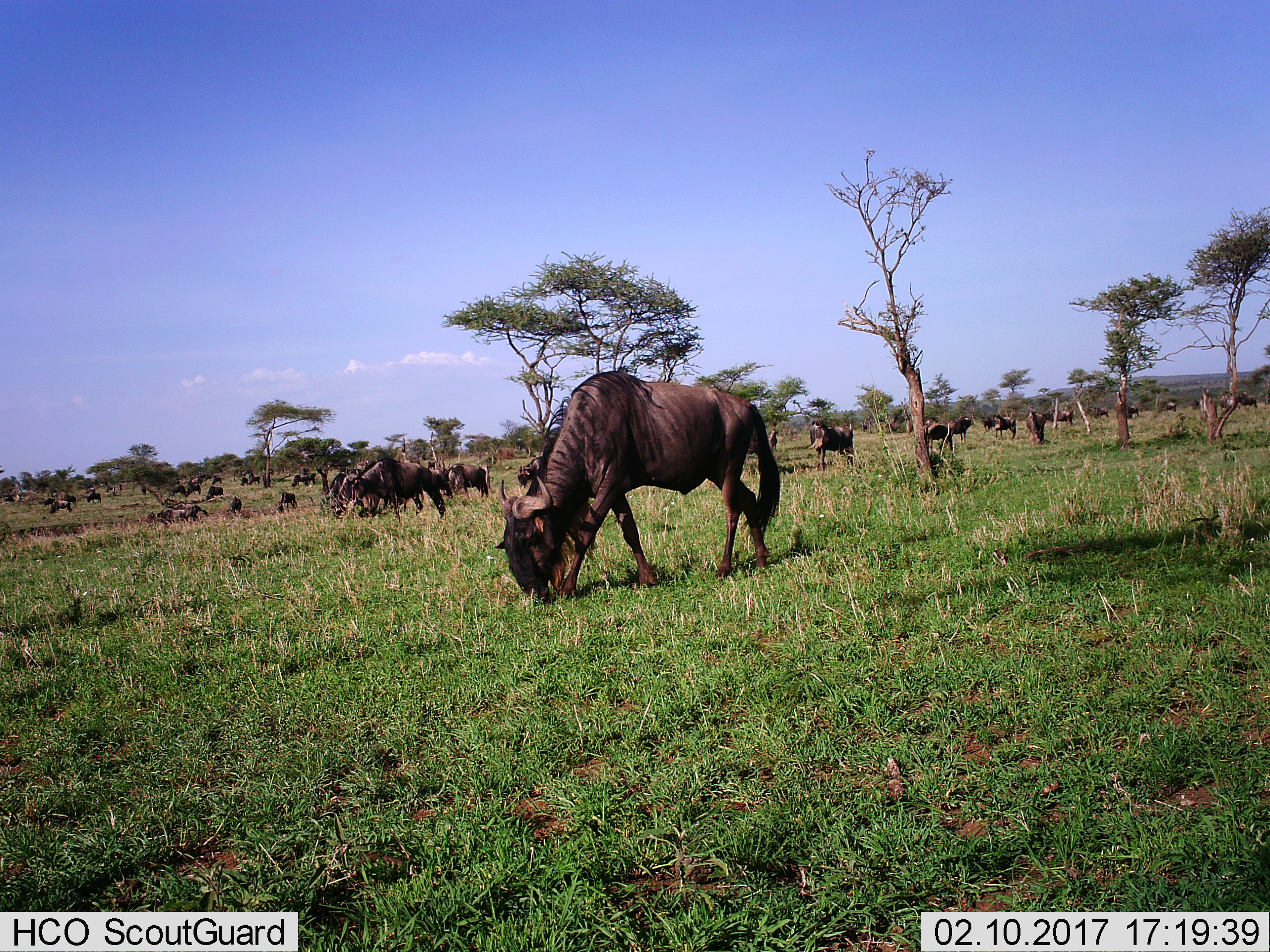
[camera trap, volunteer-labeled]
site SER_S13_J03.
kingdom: Animalia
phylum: Chordata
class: Mammalia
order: Artiodactyla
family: Bovidae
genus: Connochaetes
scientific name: Connochaetes taurinus taurinus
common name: blue wildebeest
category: wildebeestblue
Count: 11-50.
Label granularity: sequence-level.